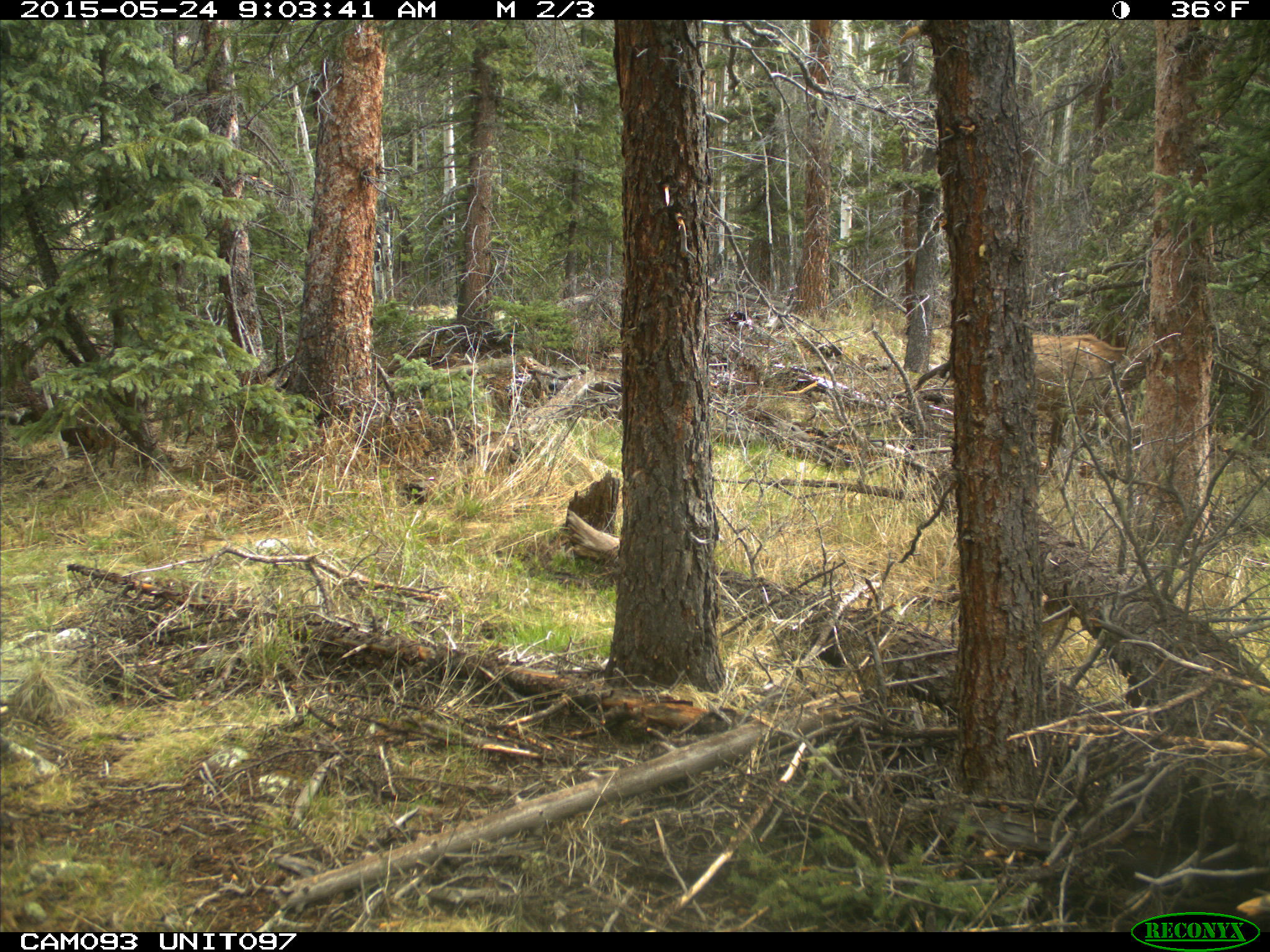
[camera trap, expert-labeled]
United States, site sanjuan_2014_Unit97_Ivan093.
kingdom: Animalia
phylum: Chordata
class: Mammalia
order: Artiodactyla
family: Cervidae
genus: Cervus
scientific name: Cervus elaphus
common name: red deer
Cervus elaphus (red deer).